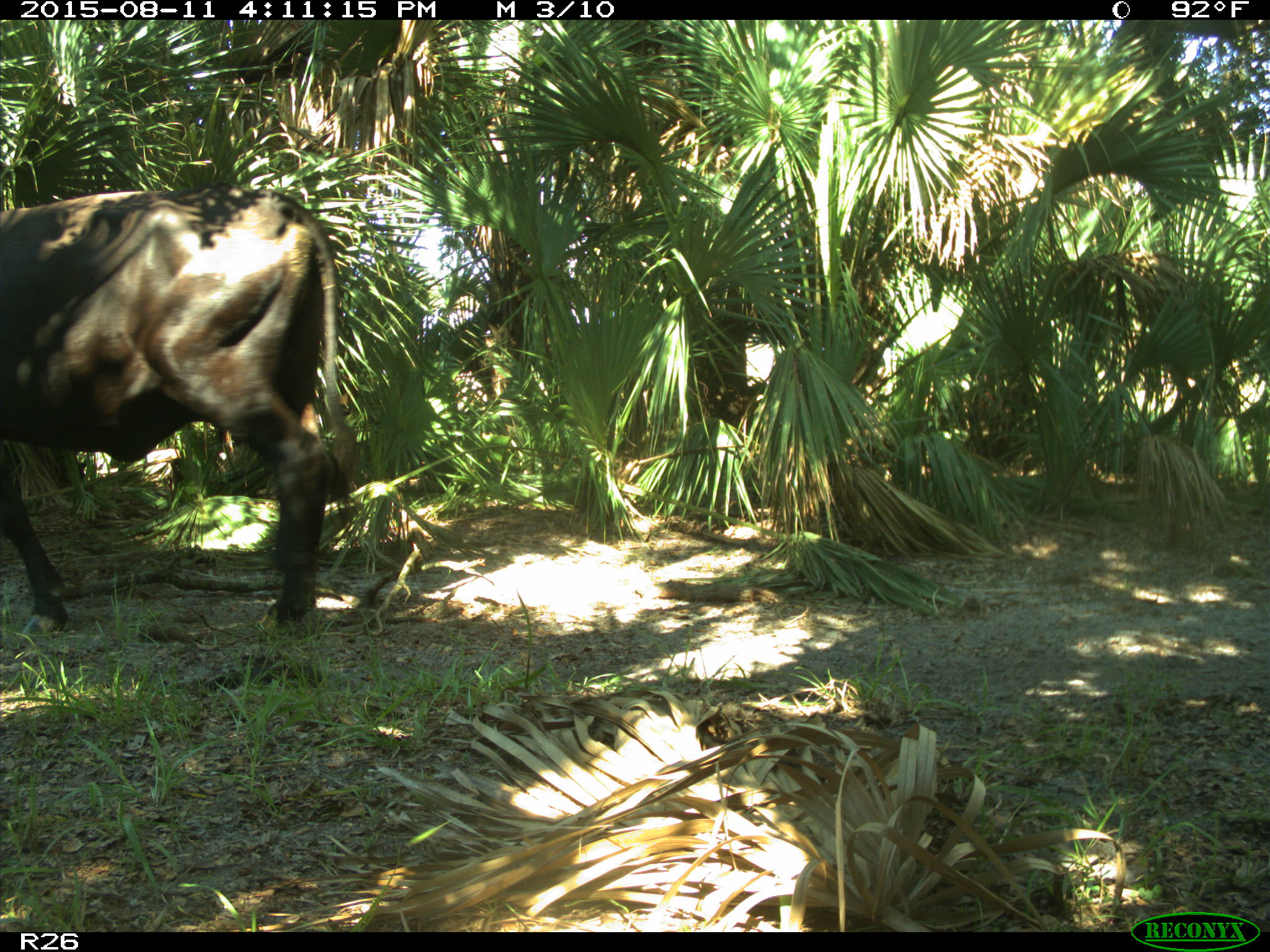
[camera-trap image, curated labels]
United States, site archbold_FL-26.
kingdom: Animalia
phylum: Chordata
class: Mammalia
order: Artiodactyla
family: Bovidae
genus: Bos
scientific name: Bos taurus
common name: domestic cow